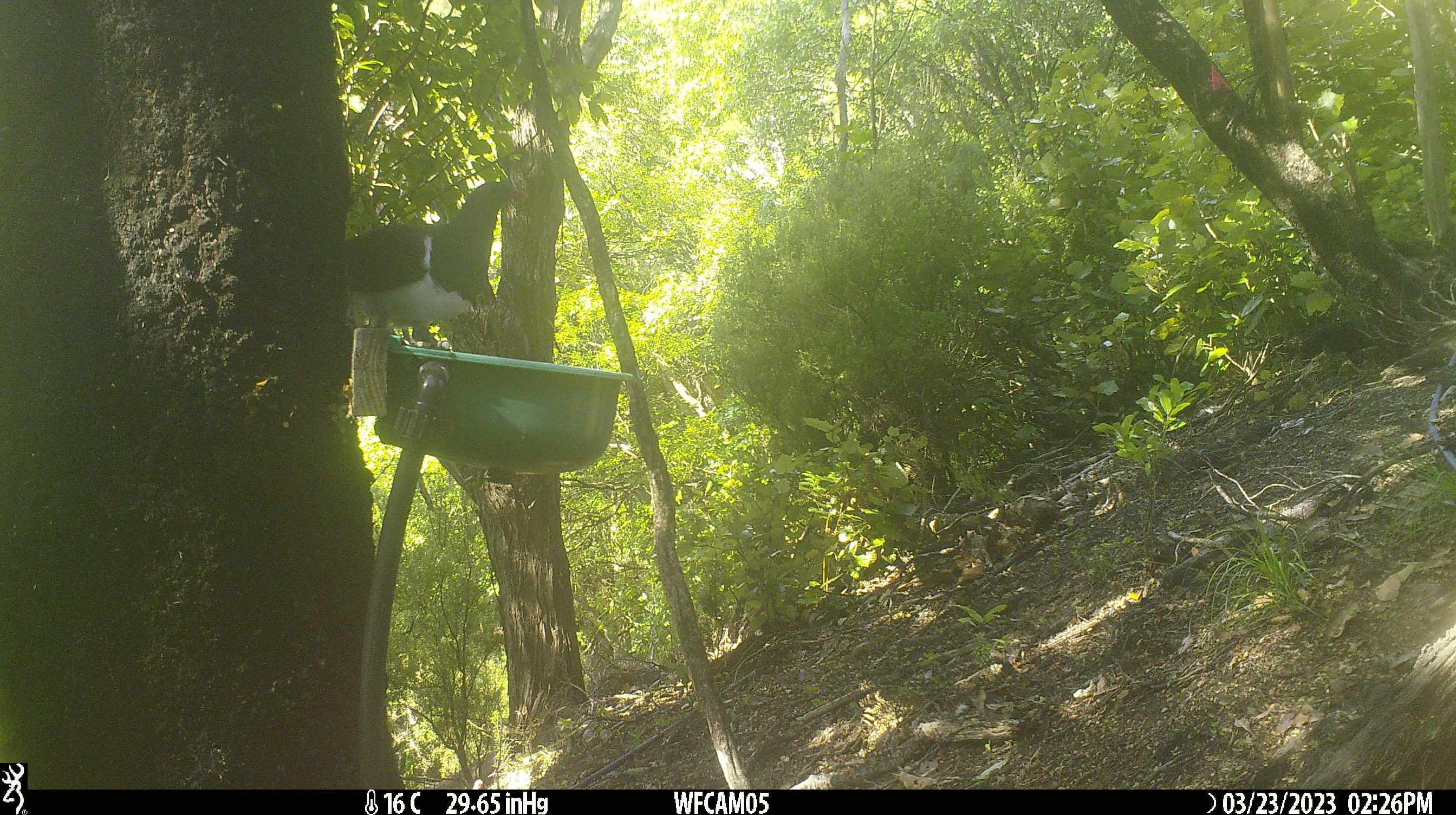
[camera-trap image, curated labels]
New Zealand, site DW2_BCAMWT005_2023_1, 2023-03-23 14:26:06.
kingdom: Animalia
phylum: Chordata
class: Aves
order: Columbiformes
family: Columbidae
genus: Hemiphaga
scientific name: Hemiphaga novaeseelandiae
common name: new zealand pigeon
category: kereru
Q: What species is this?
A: Kereru (new zealand pigeon) (Hemiphaga novaeseelandiae).